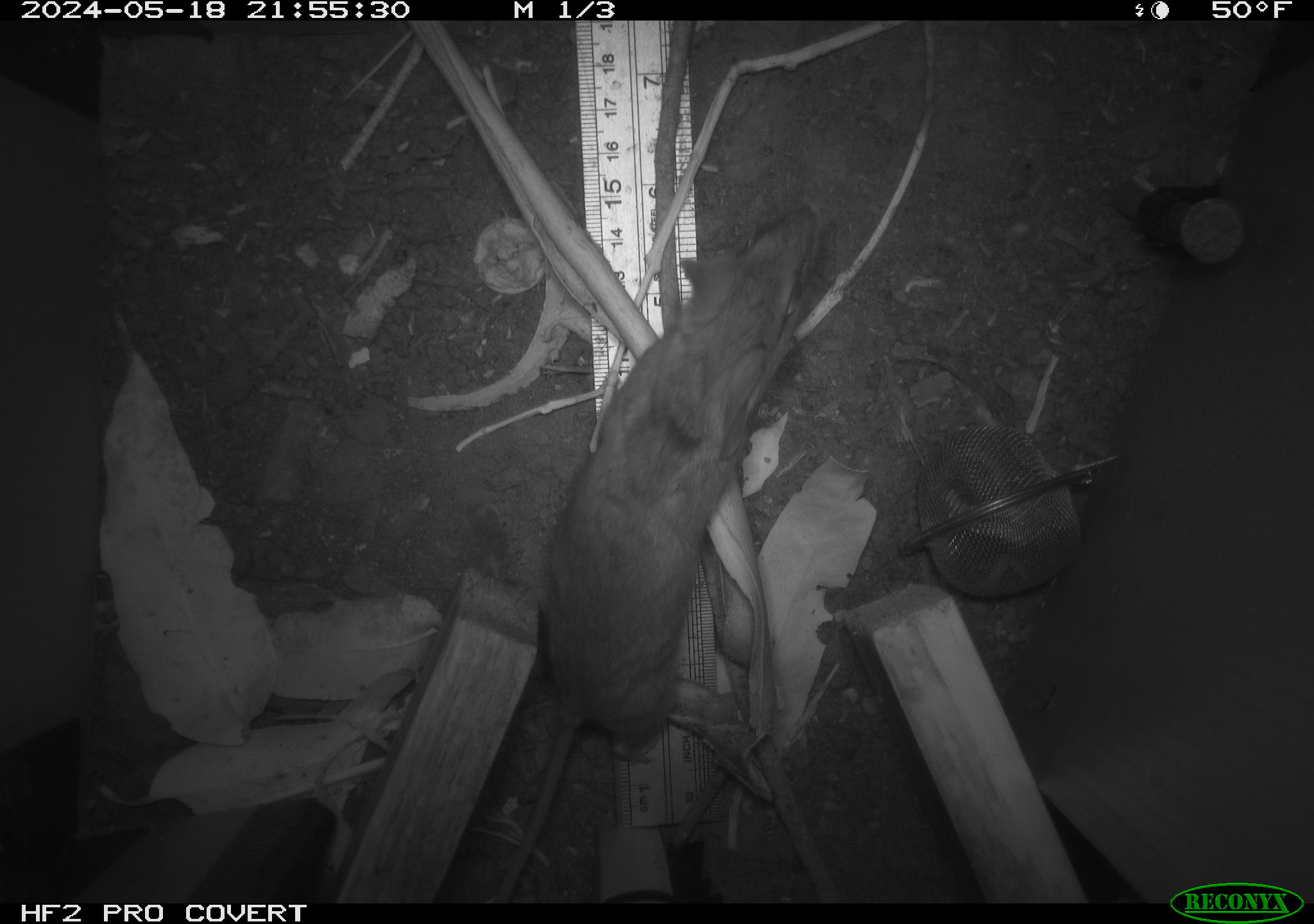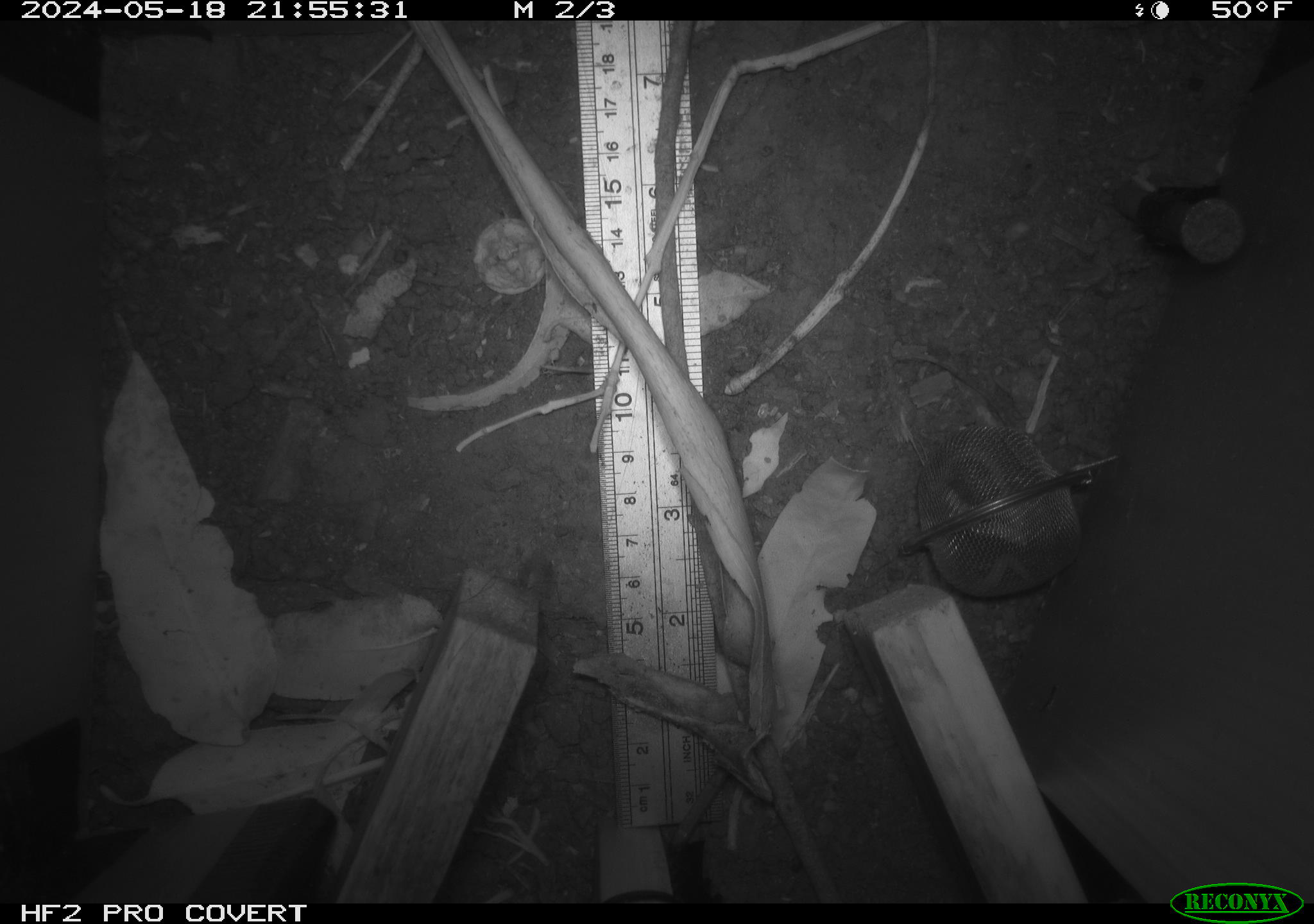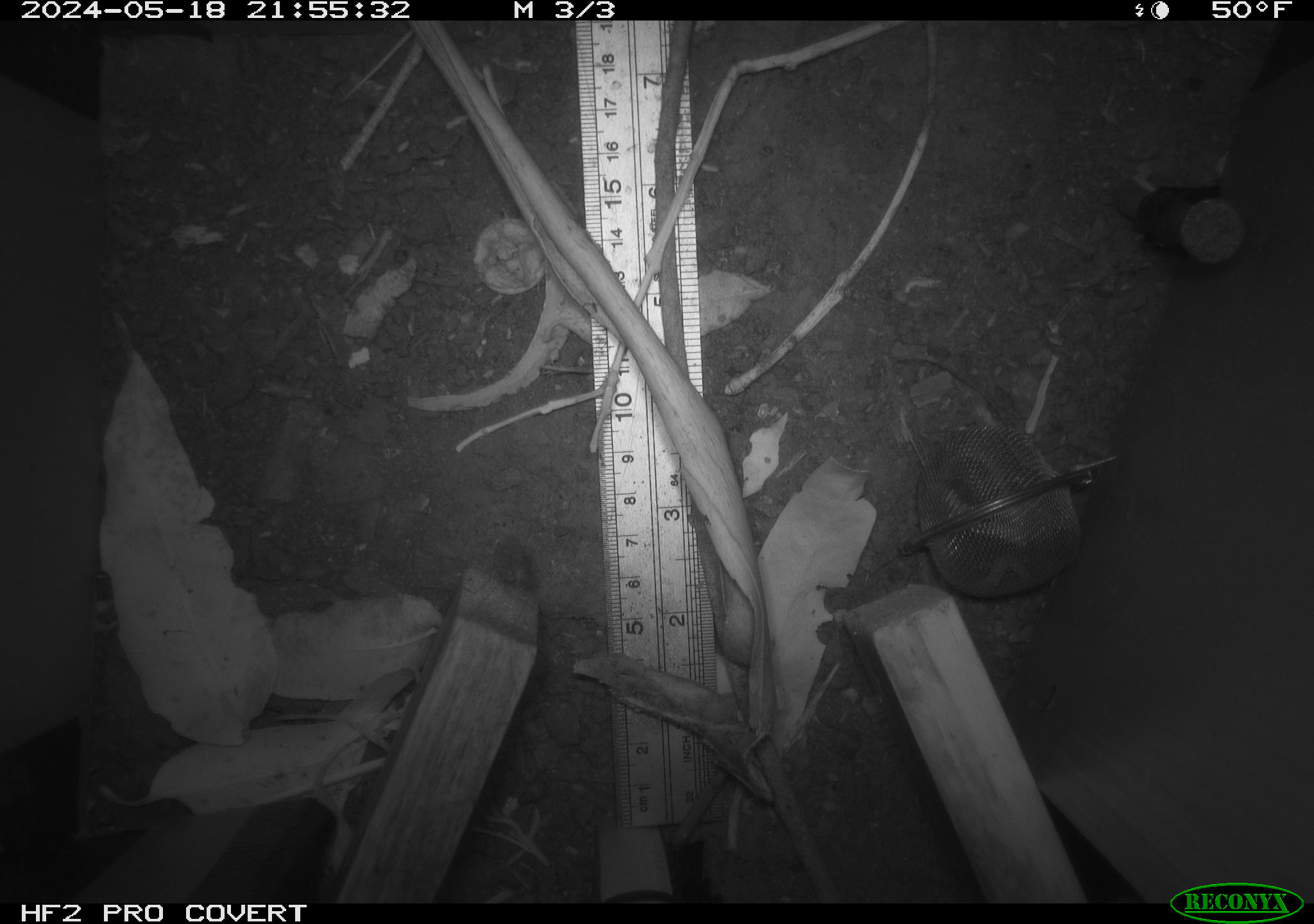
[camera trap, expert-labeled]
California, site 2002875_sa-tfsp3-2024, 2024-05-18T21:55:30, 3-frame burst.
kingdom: Animalia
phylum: Chordata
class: Mammalia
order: Rodentia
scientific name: Rodentia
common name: rodent